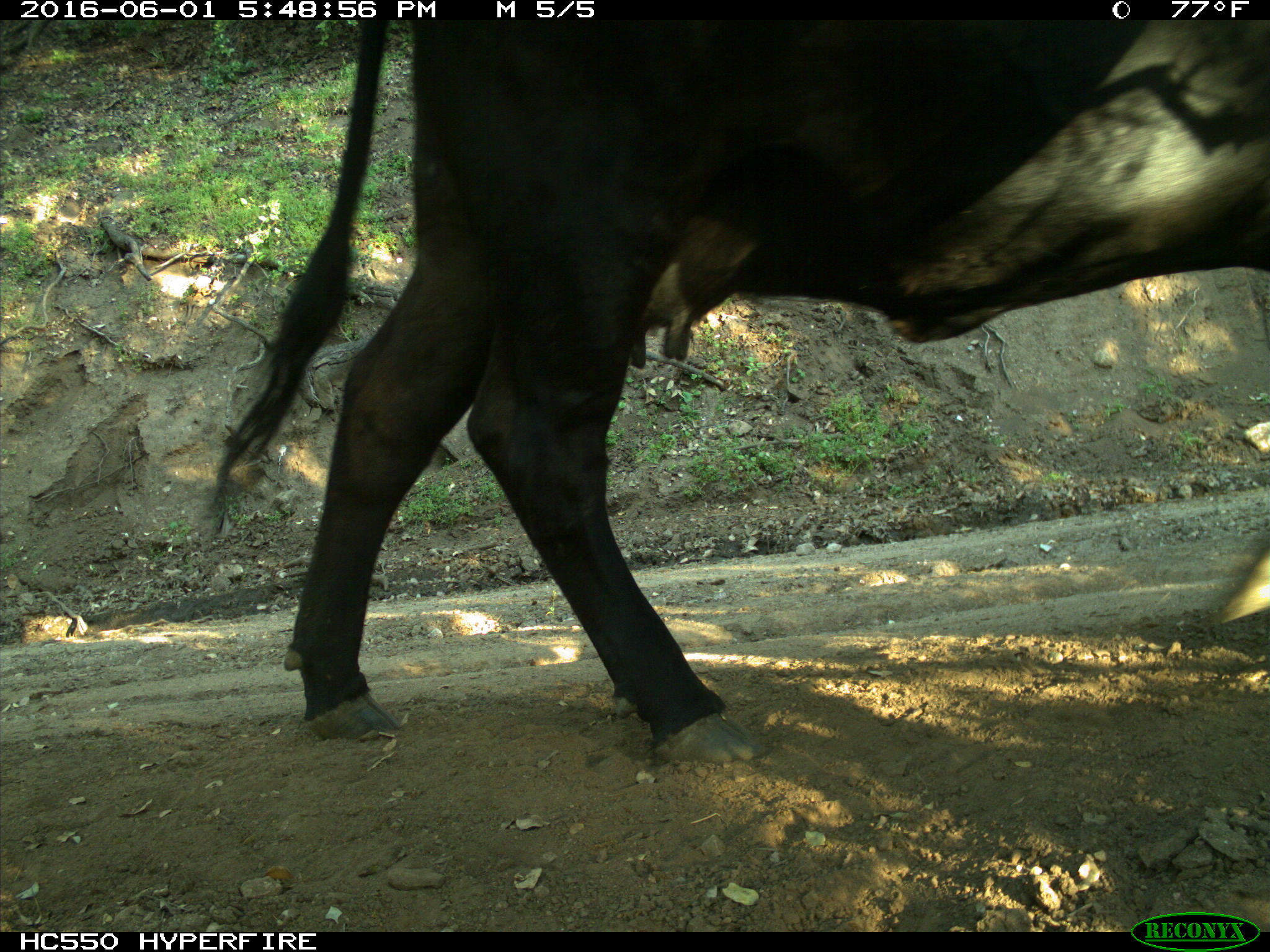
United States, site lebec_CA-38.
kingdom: Animalia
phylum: Chordata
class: Mammalia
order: Artiodactyla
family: Bovidae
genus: Bos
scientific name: Bos taurus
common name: domestic cow